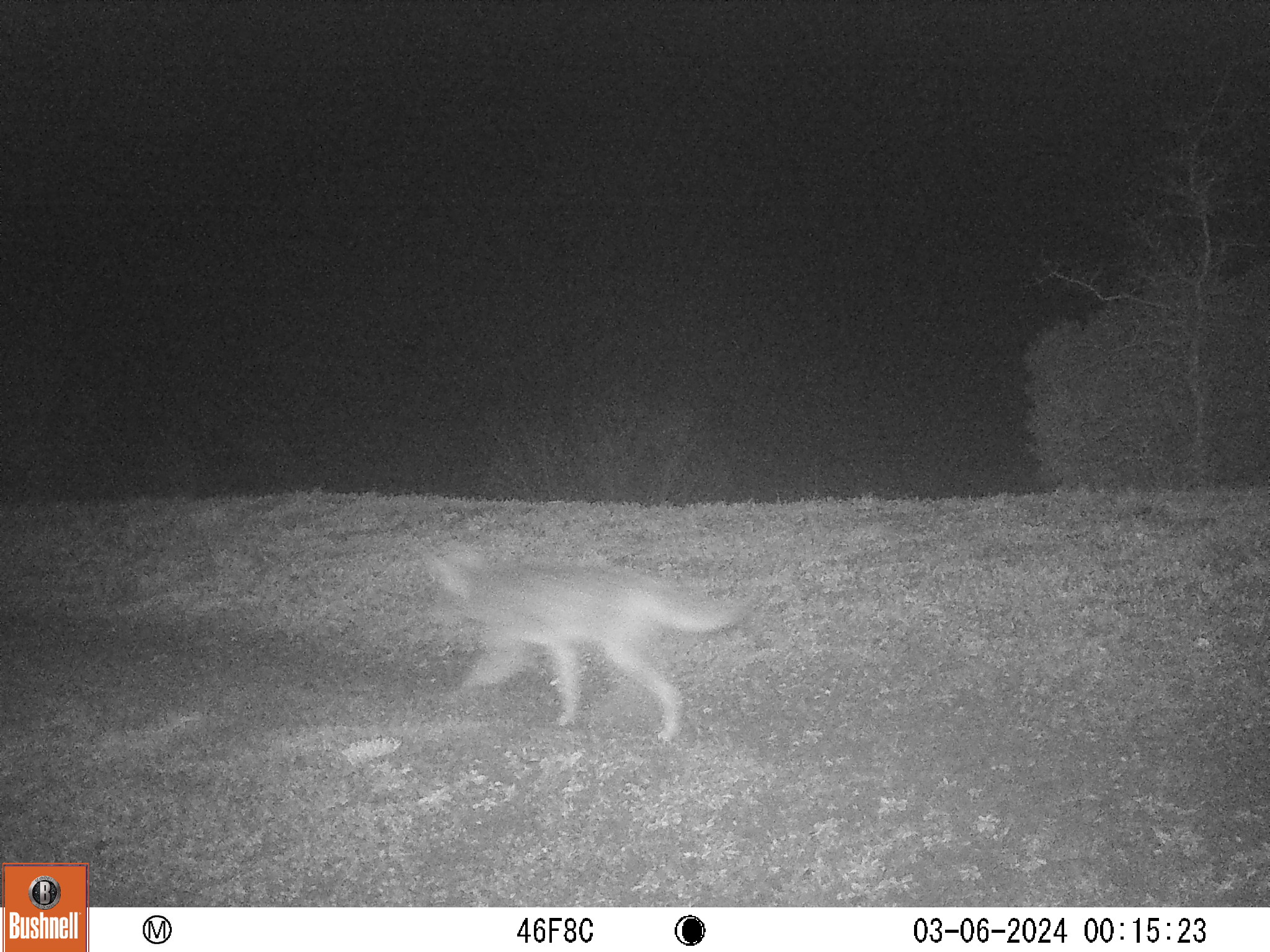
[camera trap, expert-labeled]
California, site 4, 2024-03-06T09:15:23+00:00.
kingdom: Animalia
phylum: Chordata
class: Mammalia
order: Carnivora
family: Canidae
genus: Canis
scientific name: Canis latrans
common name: coyote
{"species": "coyote (Canis latrans)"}